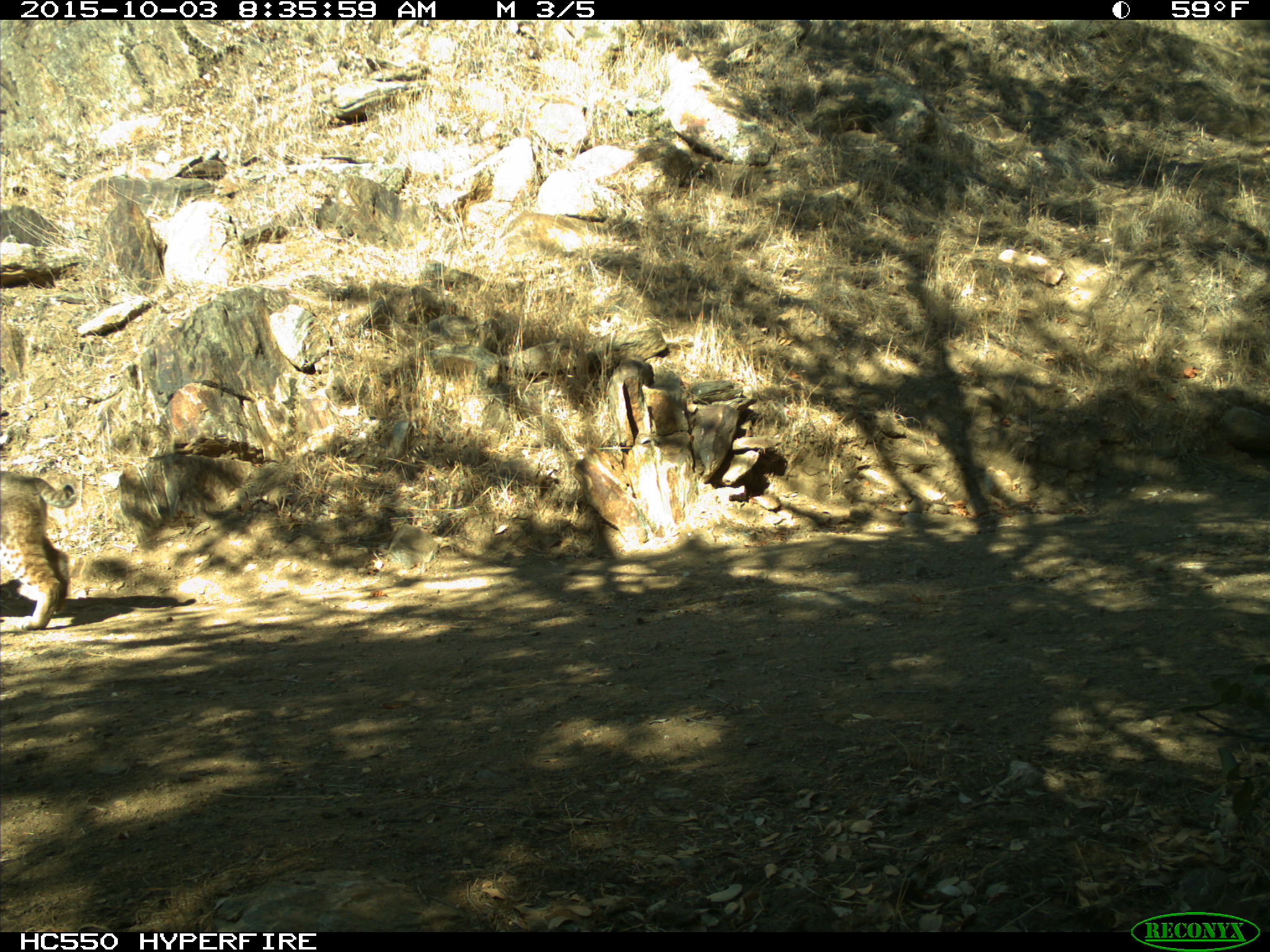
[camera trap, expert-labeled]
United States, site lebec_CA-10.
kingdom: Animalia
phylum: Chordata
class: Mammalia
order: Carnivora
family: Felidae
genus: Lynx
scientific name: Lynx rufus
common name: bobcat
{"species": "Lynx rufus (bobcat)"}